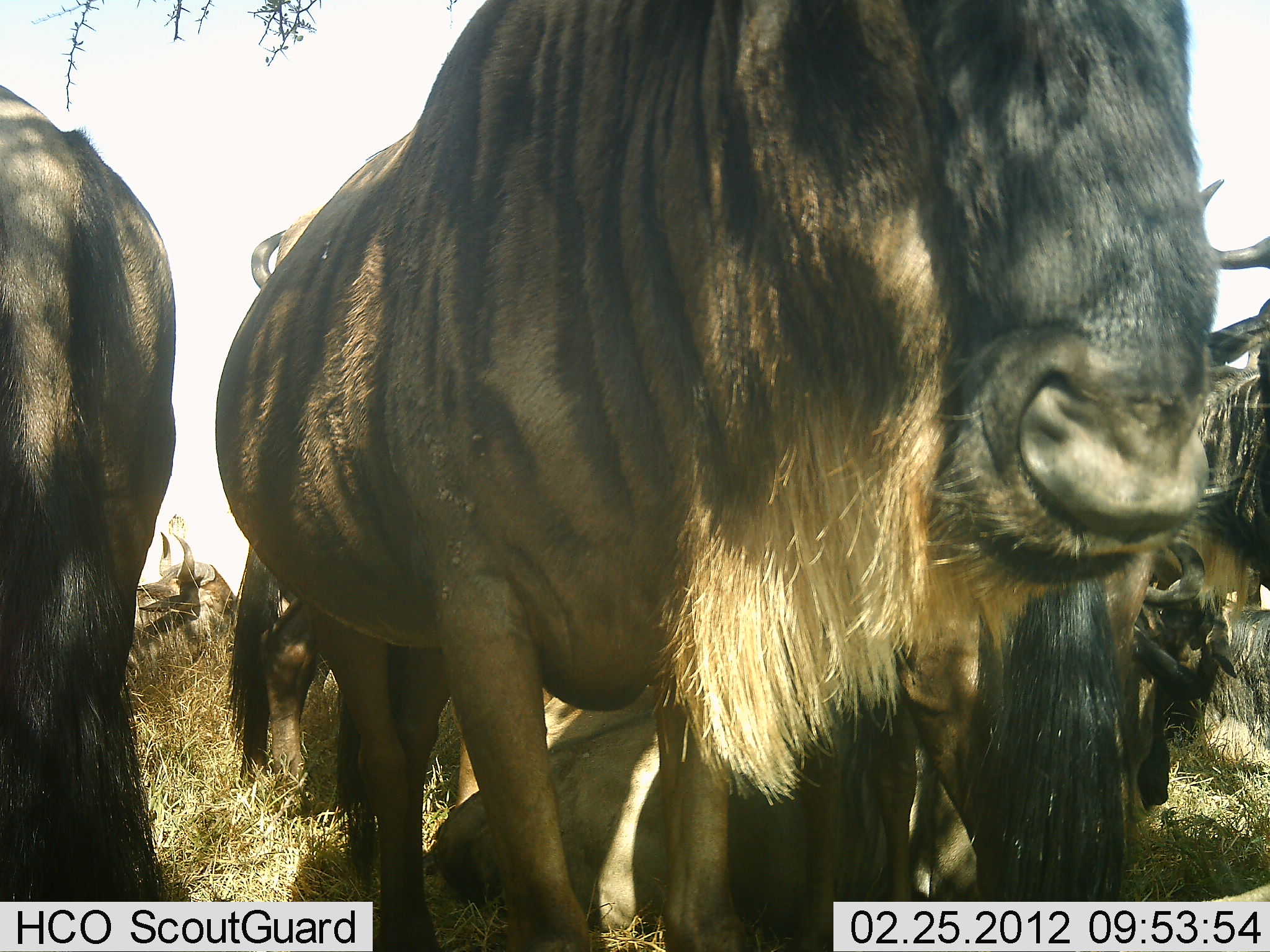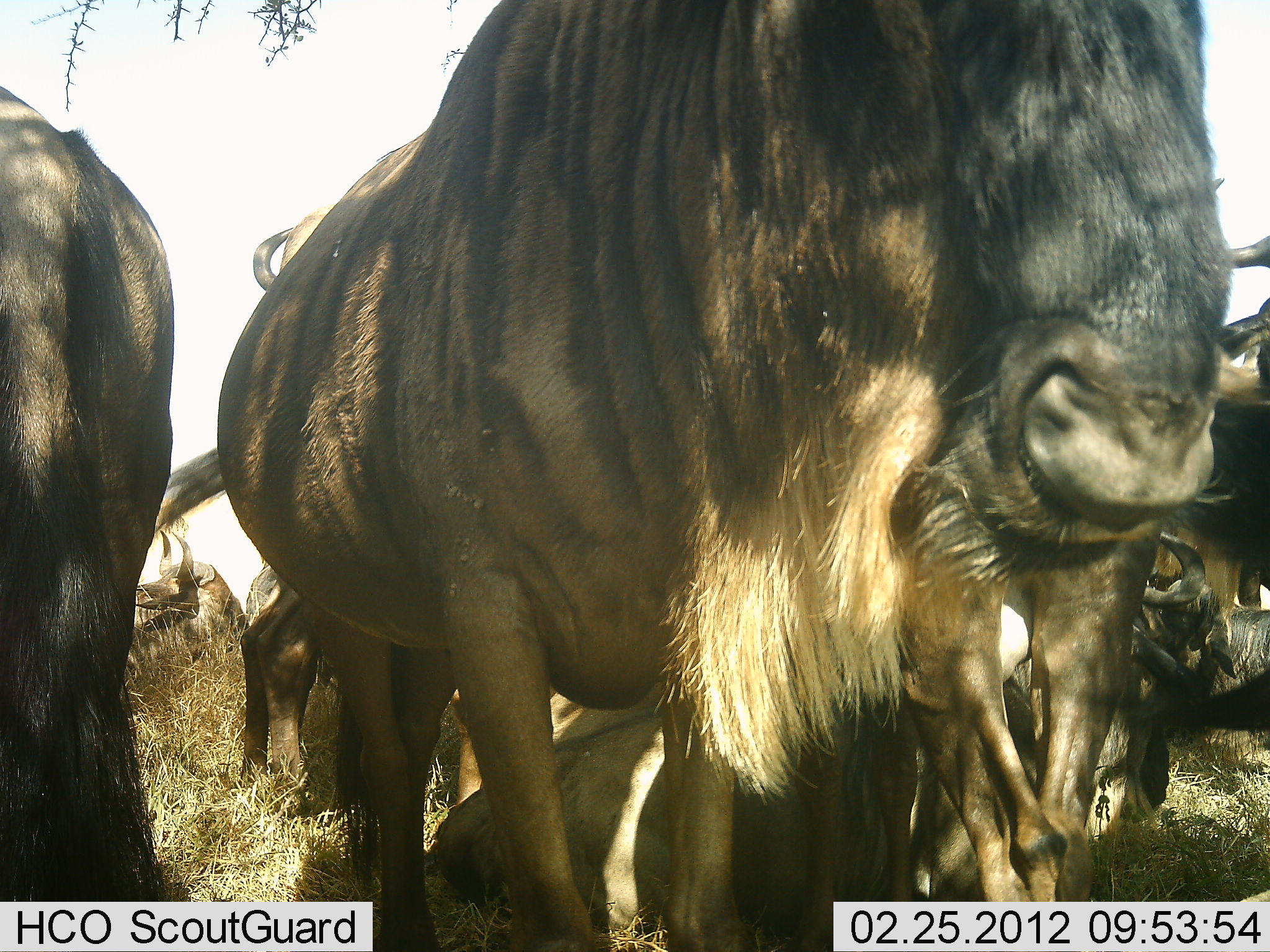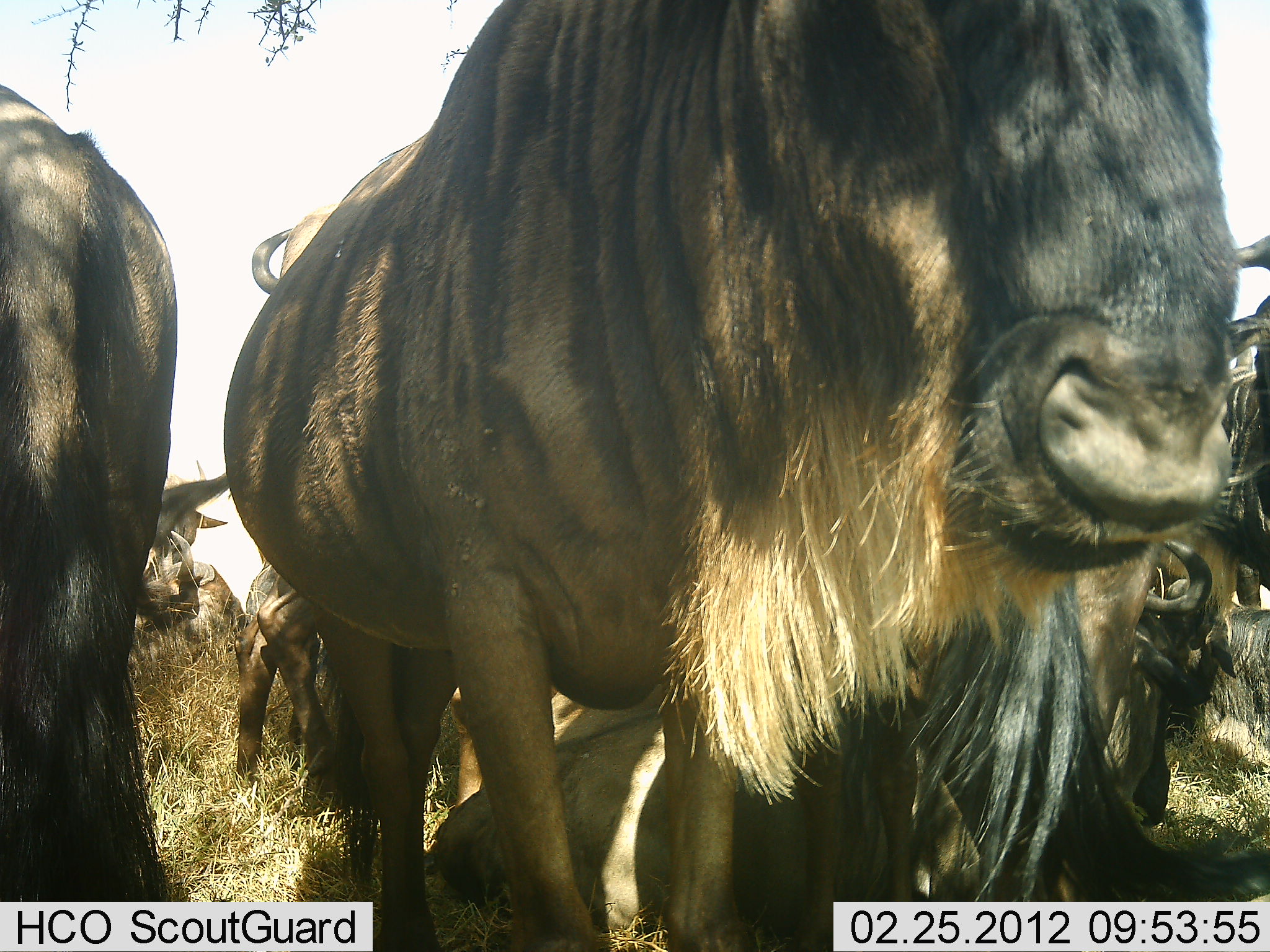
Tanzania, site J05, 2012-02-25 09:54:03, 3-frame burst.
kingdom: Animalia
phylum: Chordata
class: Mammalia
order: Artiodactyla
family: Bovidae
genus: Connochaetes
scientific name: Connochaetes taurinus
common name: blue wildebeest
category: wildebeest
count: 7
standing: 87%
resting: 87%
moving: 10%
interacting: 10%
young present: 3%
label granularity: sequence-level